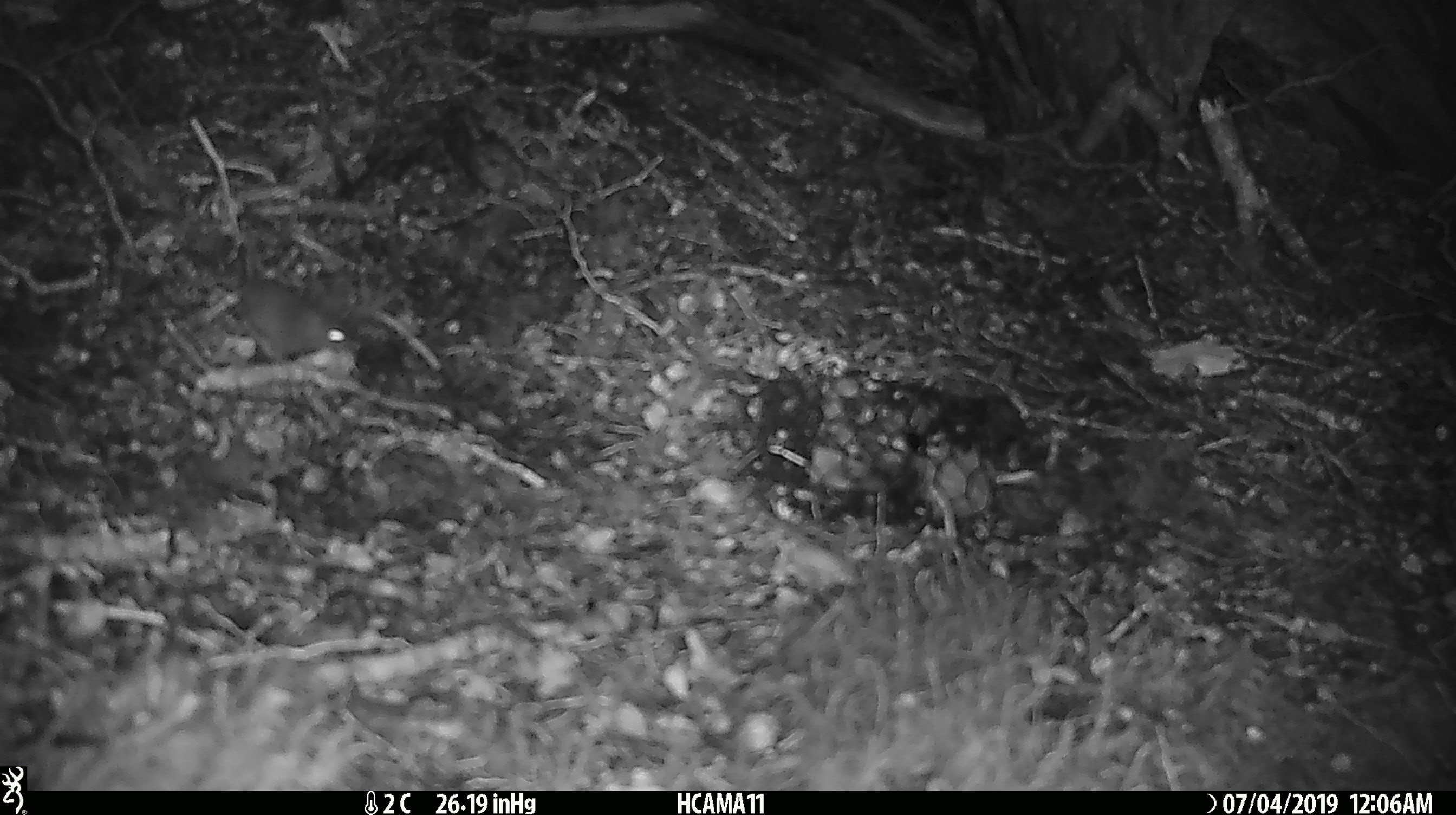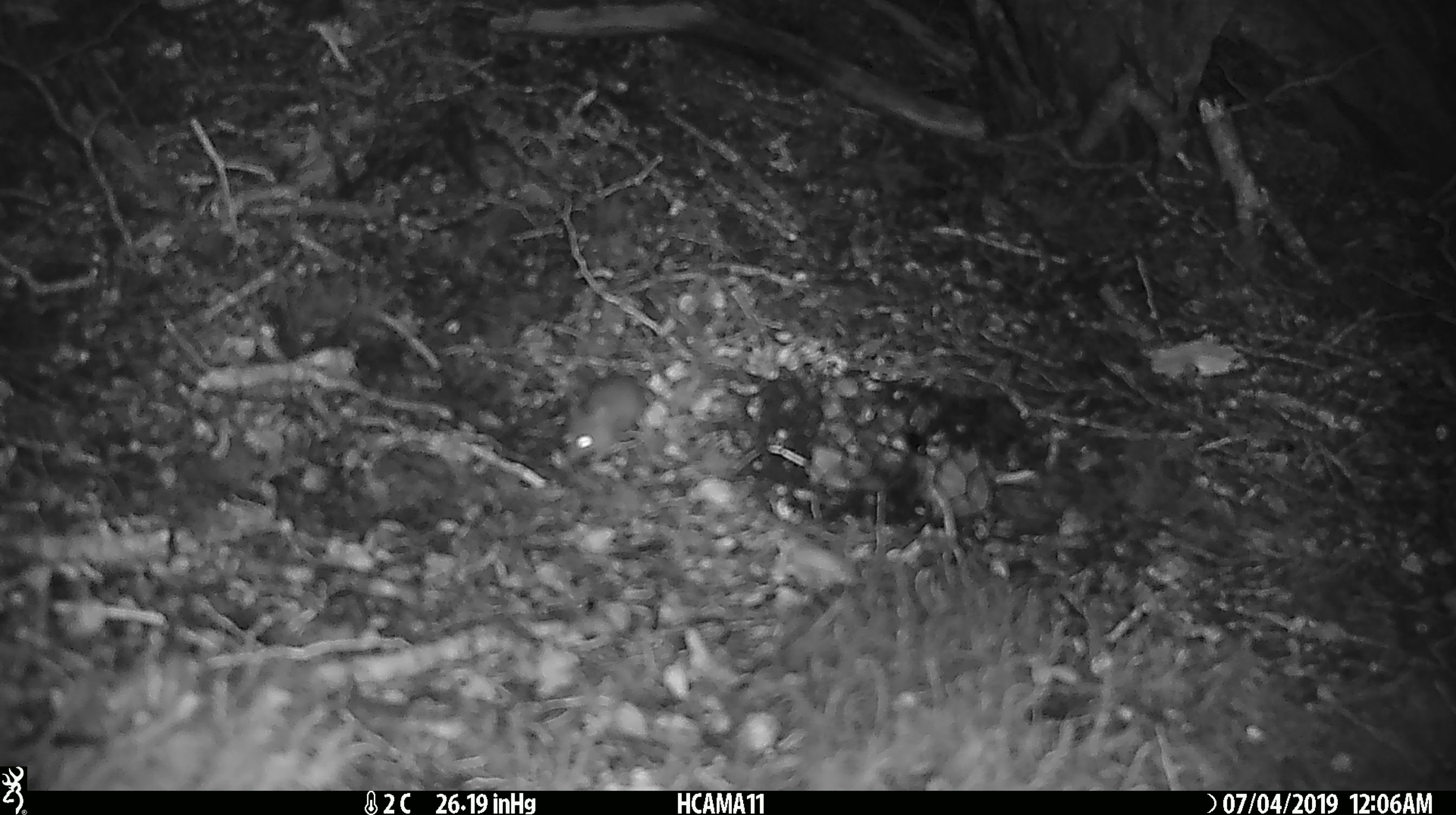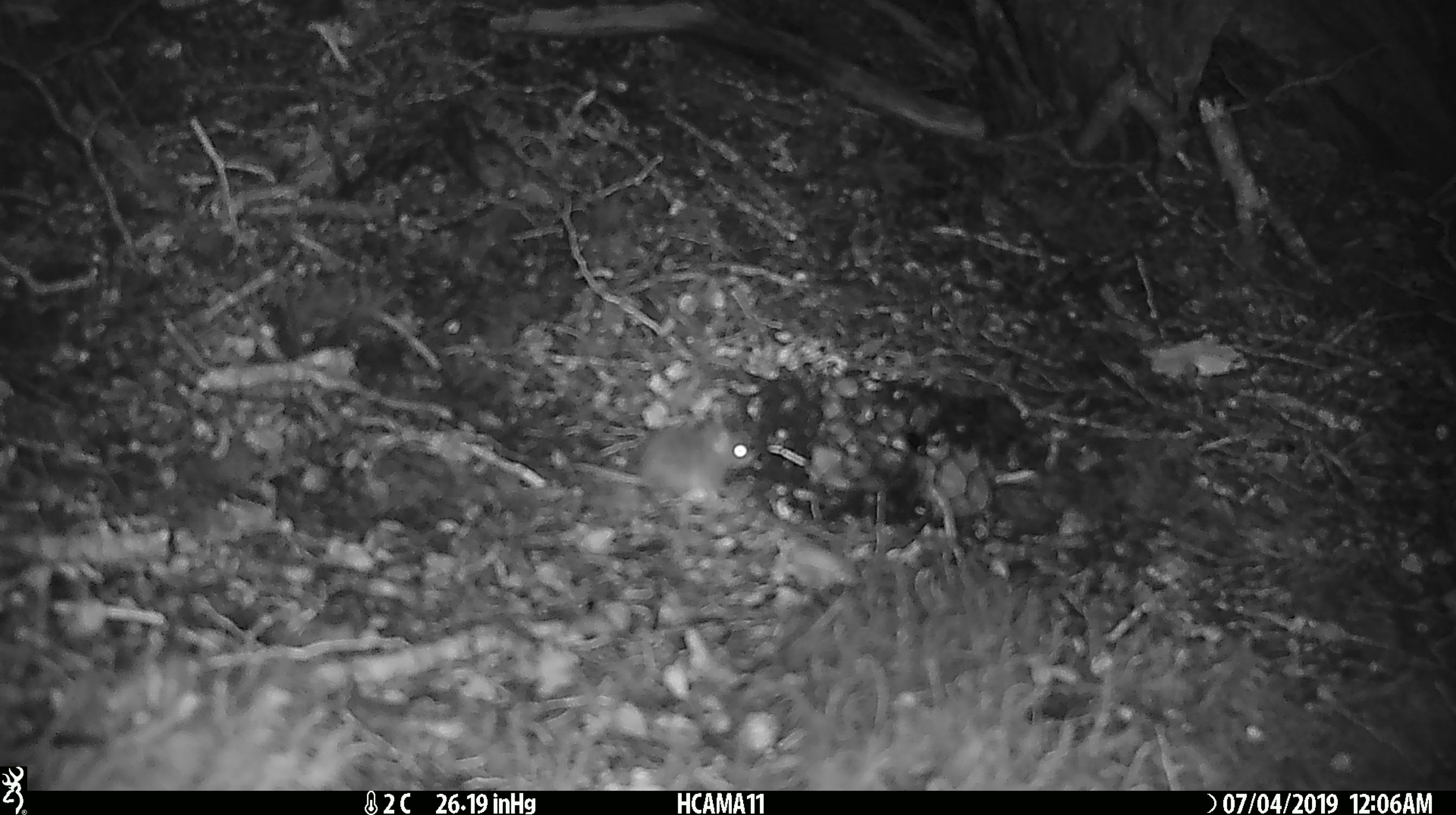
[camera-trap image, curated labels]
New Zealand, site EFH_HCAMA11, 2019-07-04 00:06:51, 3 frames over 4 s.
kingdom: Animalia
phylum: Chordata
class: Mammalia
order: Rodentia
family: Muridae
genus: Mus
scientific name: Mus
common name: mouse